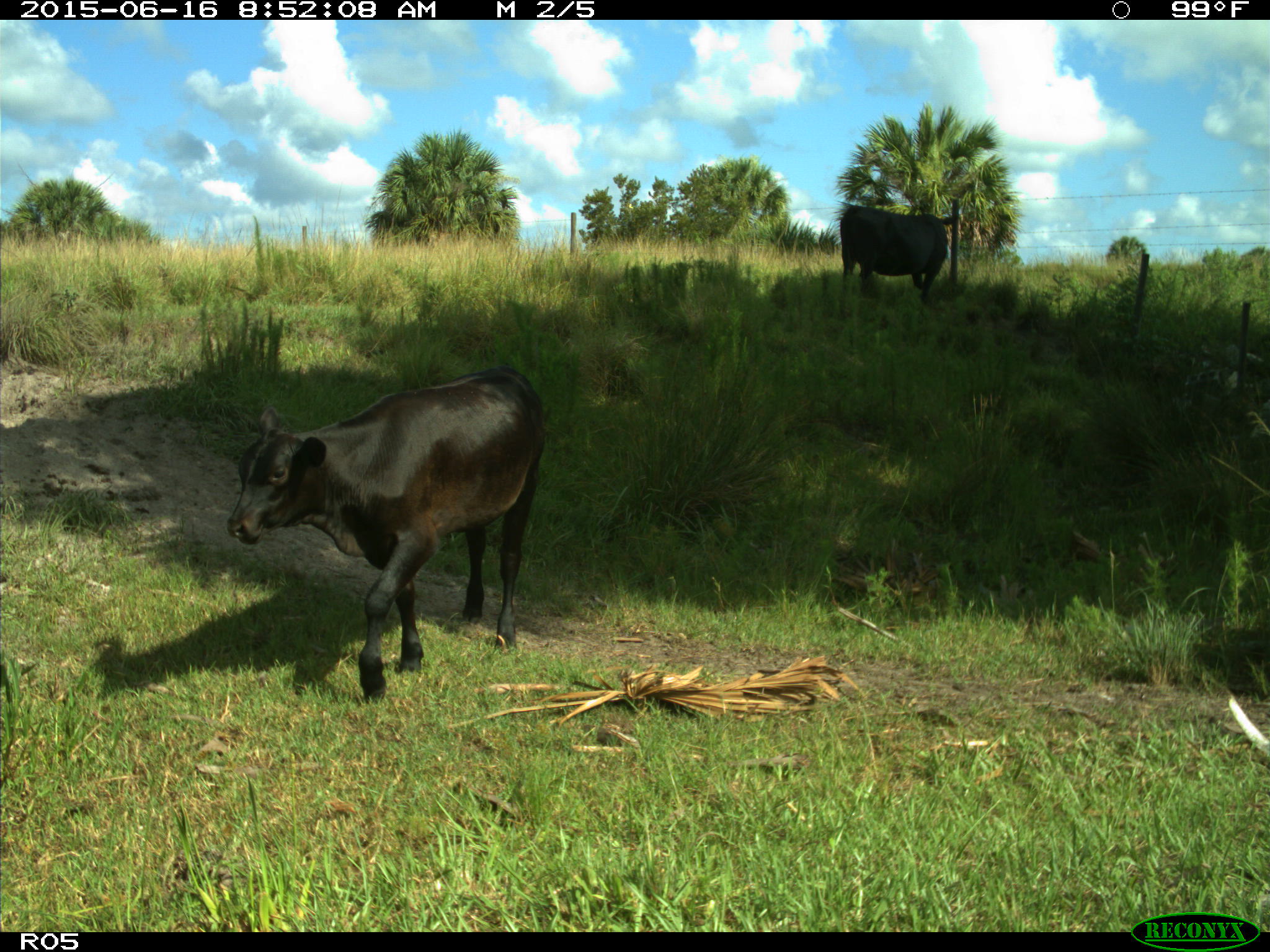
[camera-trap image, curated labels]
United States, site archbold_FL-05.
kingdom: Animalia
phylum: Chordata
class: Mammalia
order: Artiodactyla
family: Bovidae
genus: Bos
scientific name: Bos taurus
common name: domestic cow